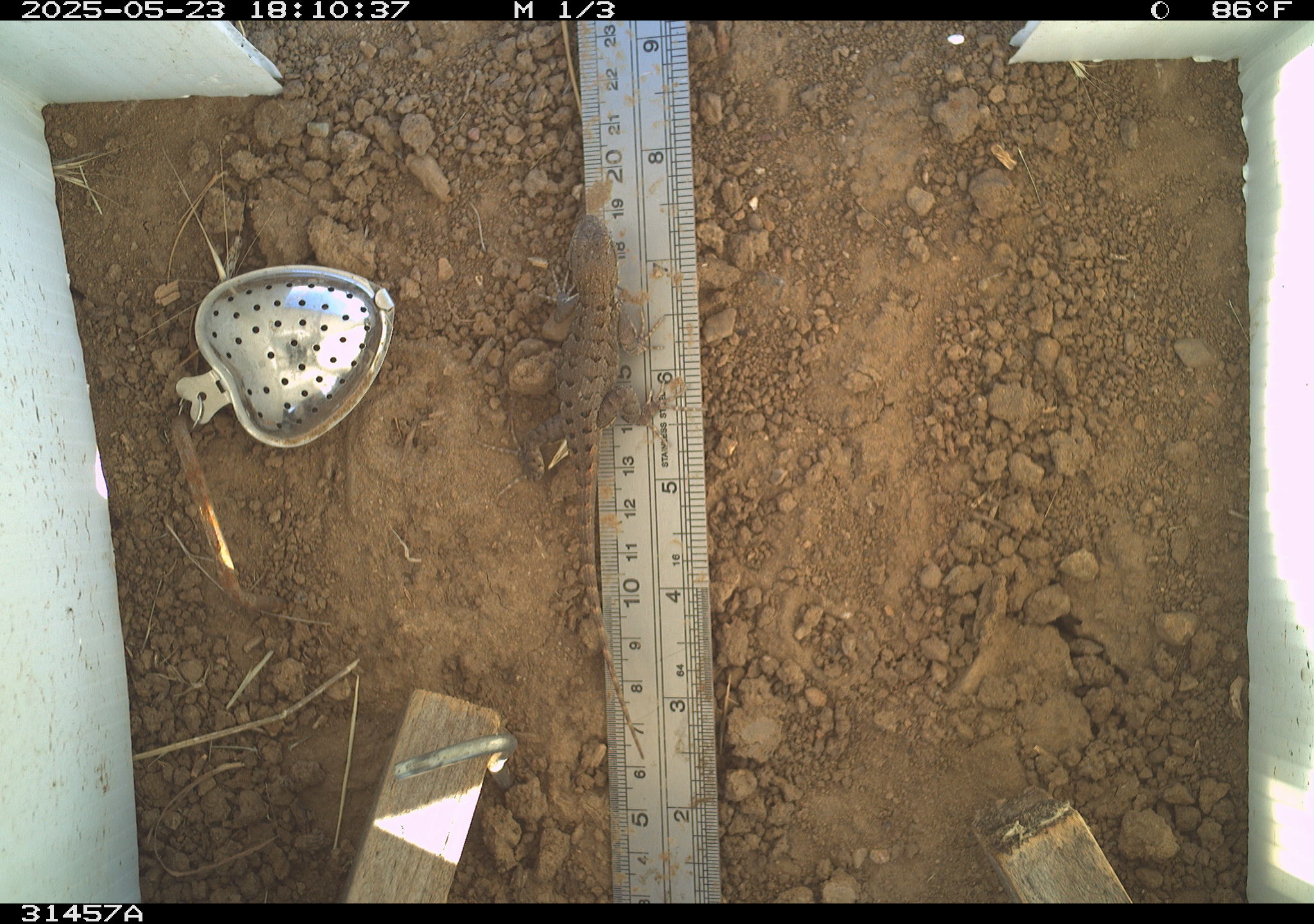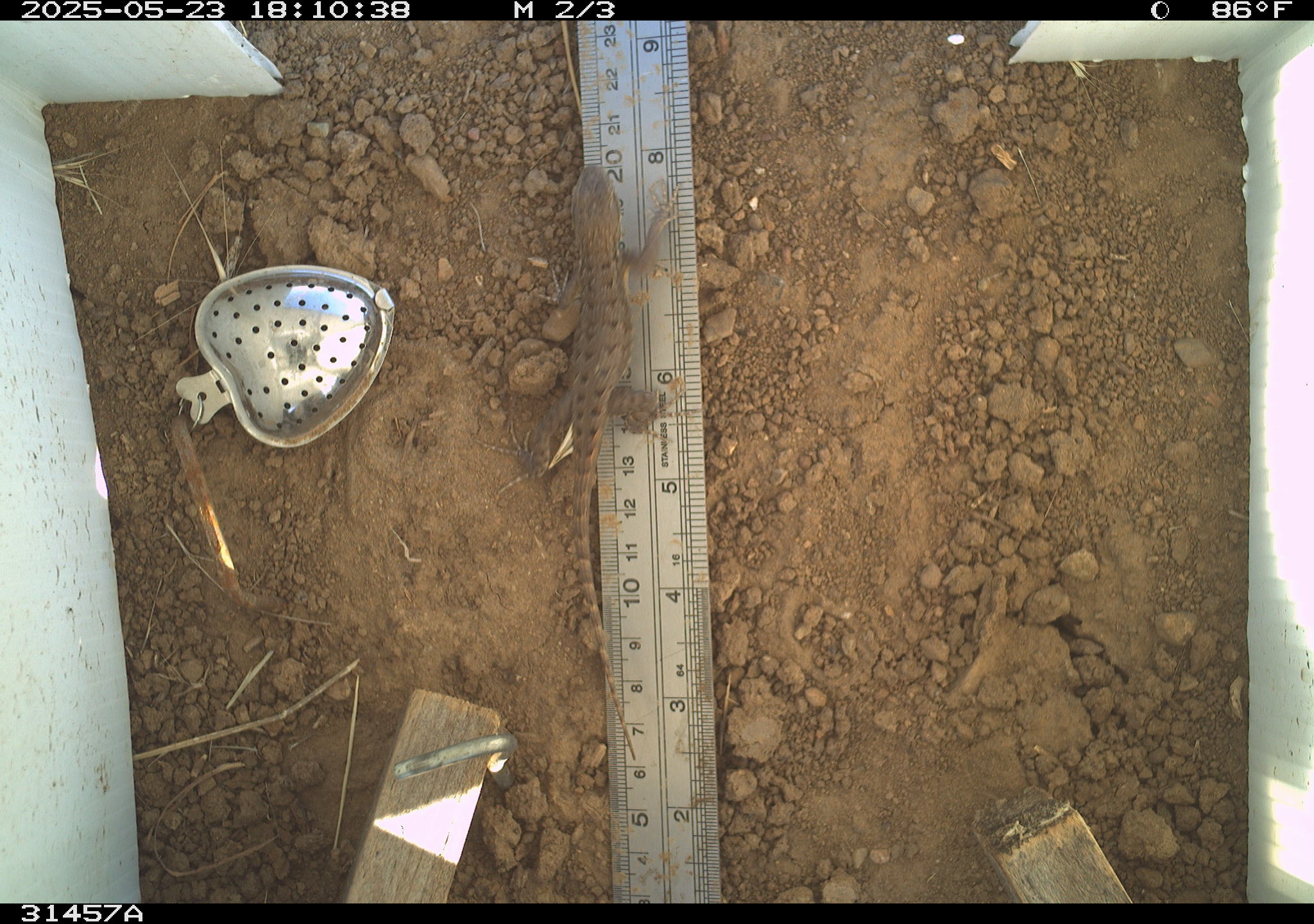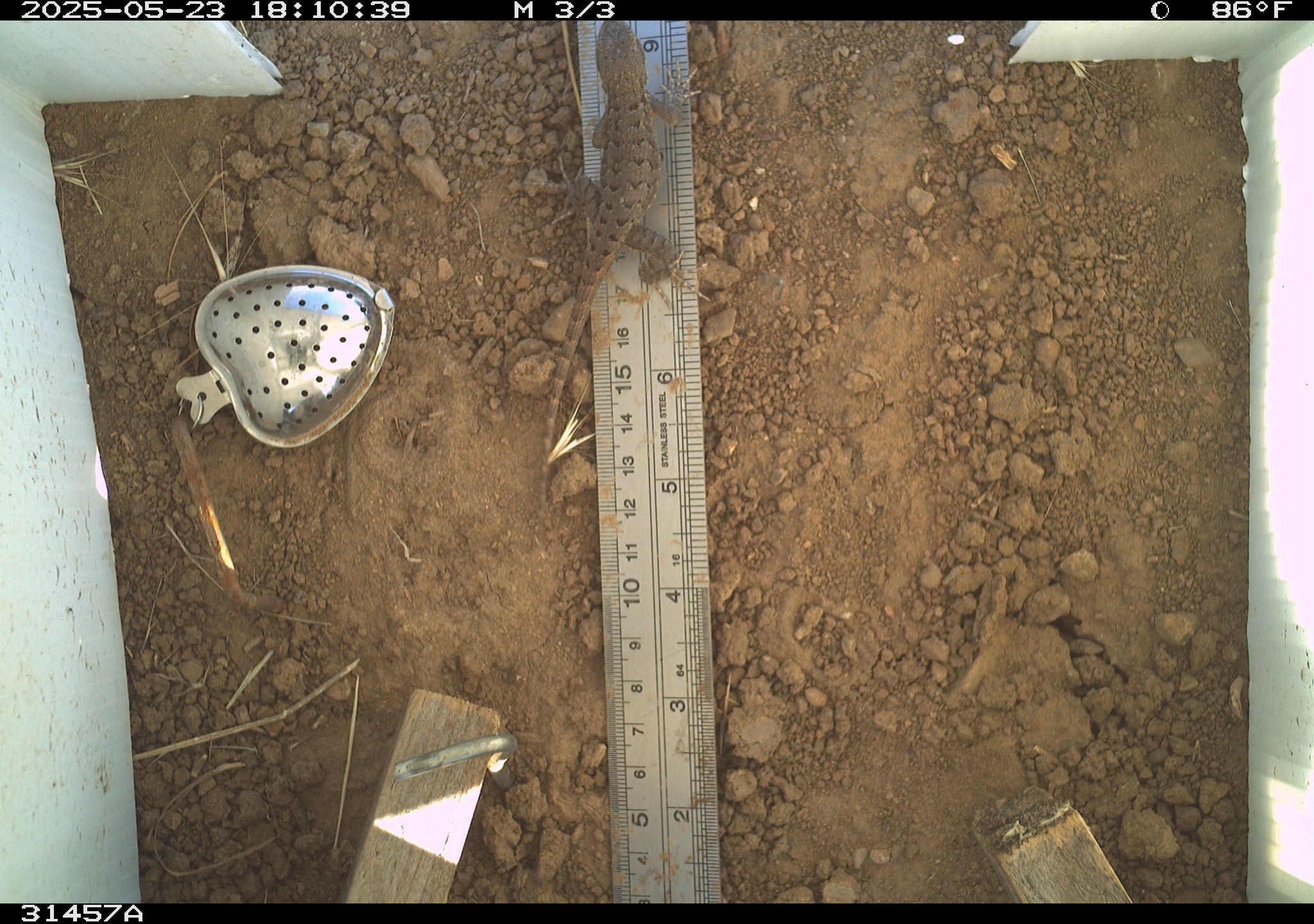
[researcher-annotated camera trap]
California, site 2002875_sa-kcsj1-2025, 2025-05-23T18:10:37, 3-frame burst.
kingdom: Animalia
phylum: Chordata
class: Reptilia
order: Squamata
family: Phrynosomatidae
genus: Sceloporus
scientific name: Sceloporus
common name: spiny lizards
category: sceloporus species